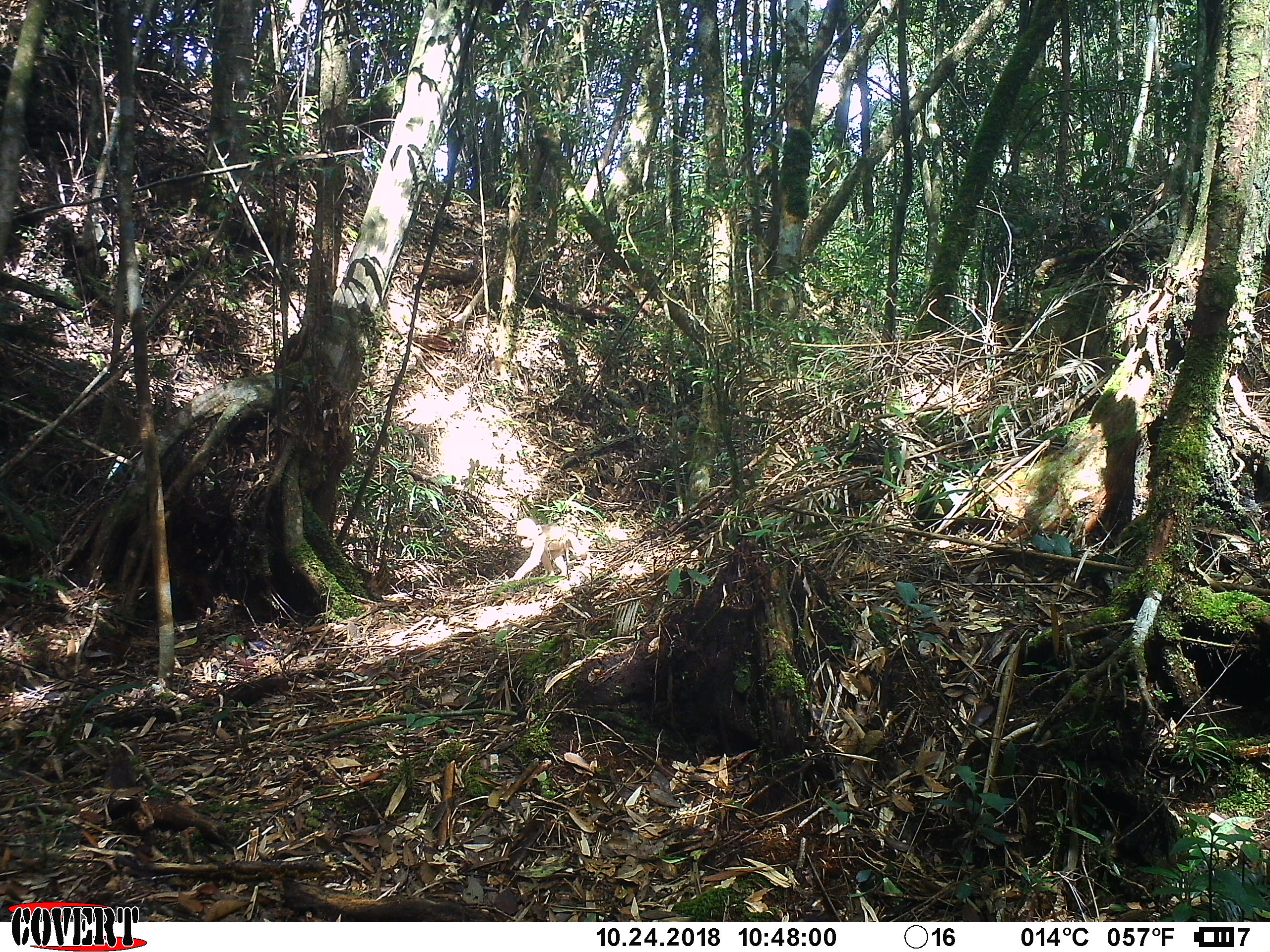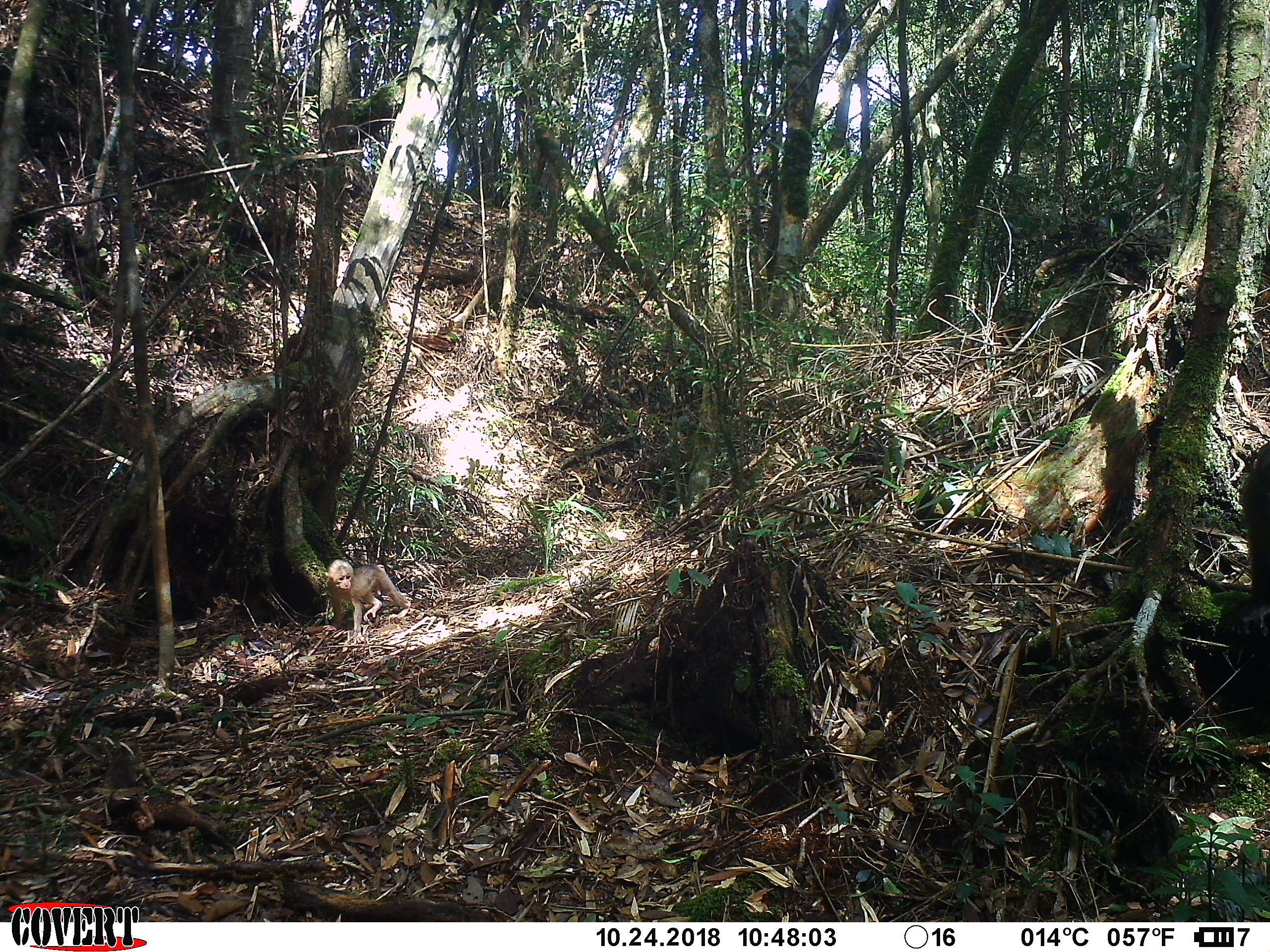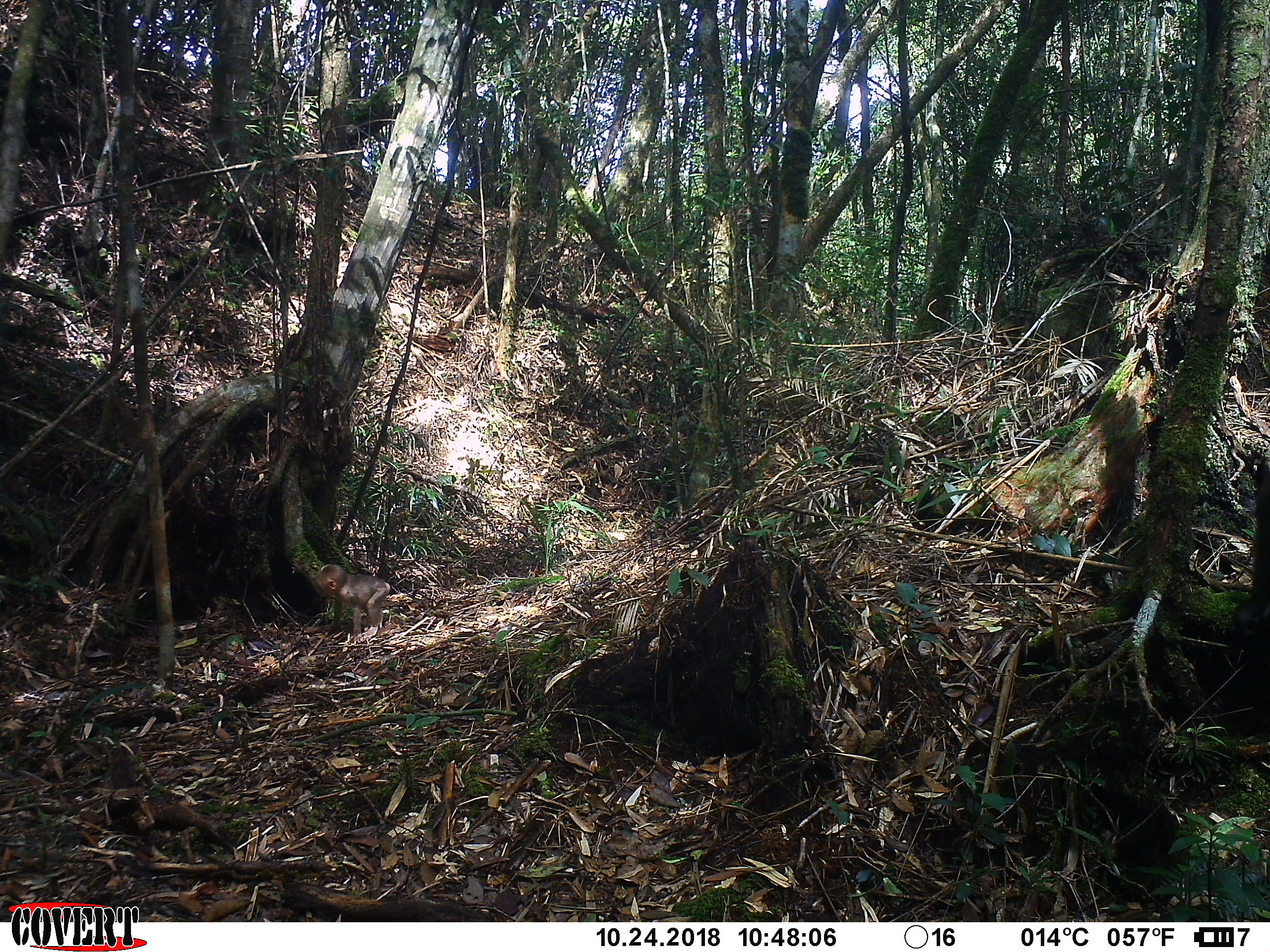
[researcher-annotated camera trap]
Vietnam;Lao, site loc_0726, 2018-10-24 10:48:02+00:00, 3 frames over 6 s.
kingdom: Animalia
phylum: Chordata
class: Mammalia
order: Primates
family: Cercopithecidae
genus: Macaca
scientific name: Macaca arctoides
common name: stump-tailed macaque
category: stump tailed macaque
Stump tailed macaque (stump-tailed macaque) (Macaca arctoides). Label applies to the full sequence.